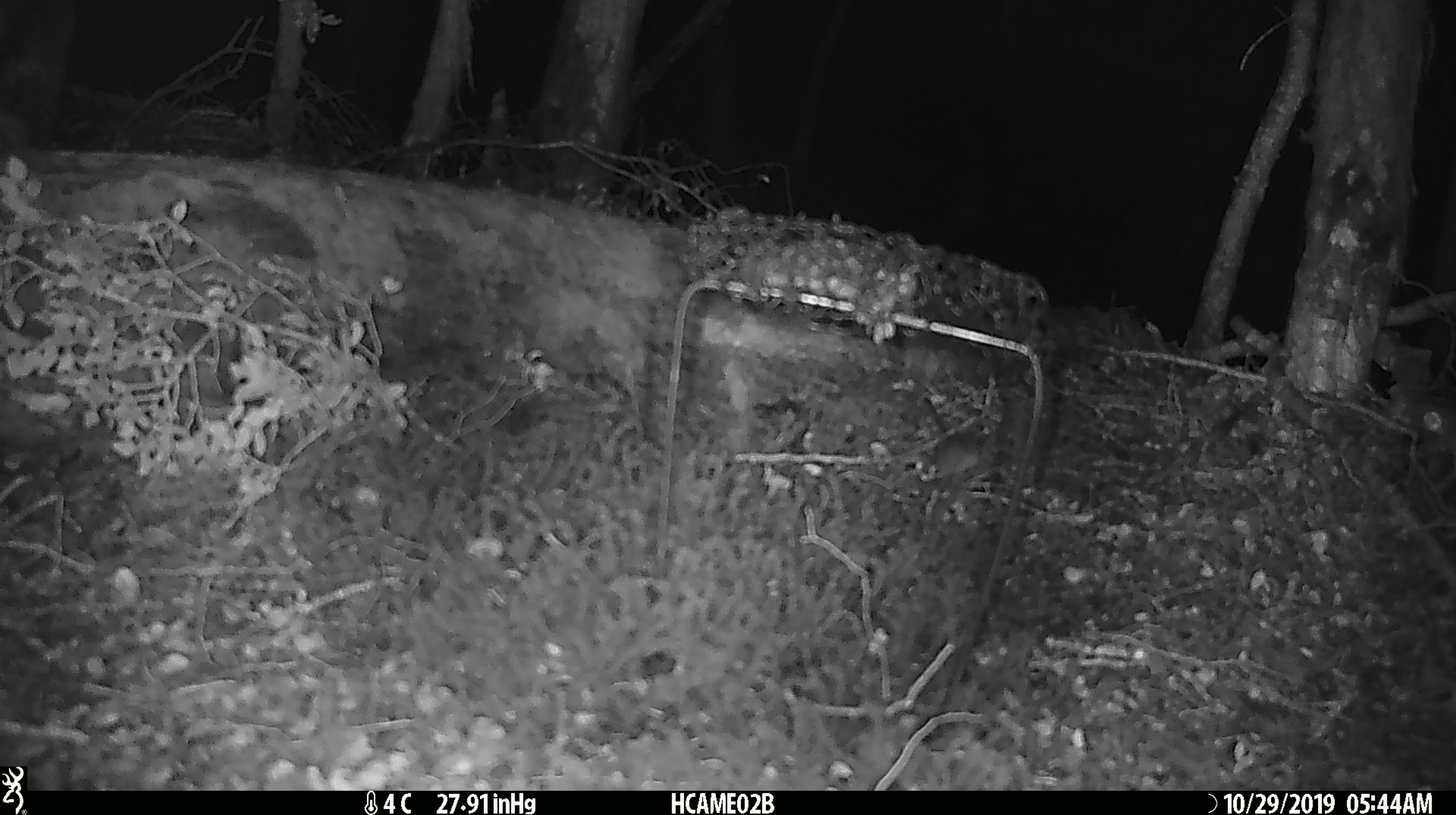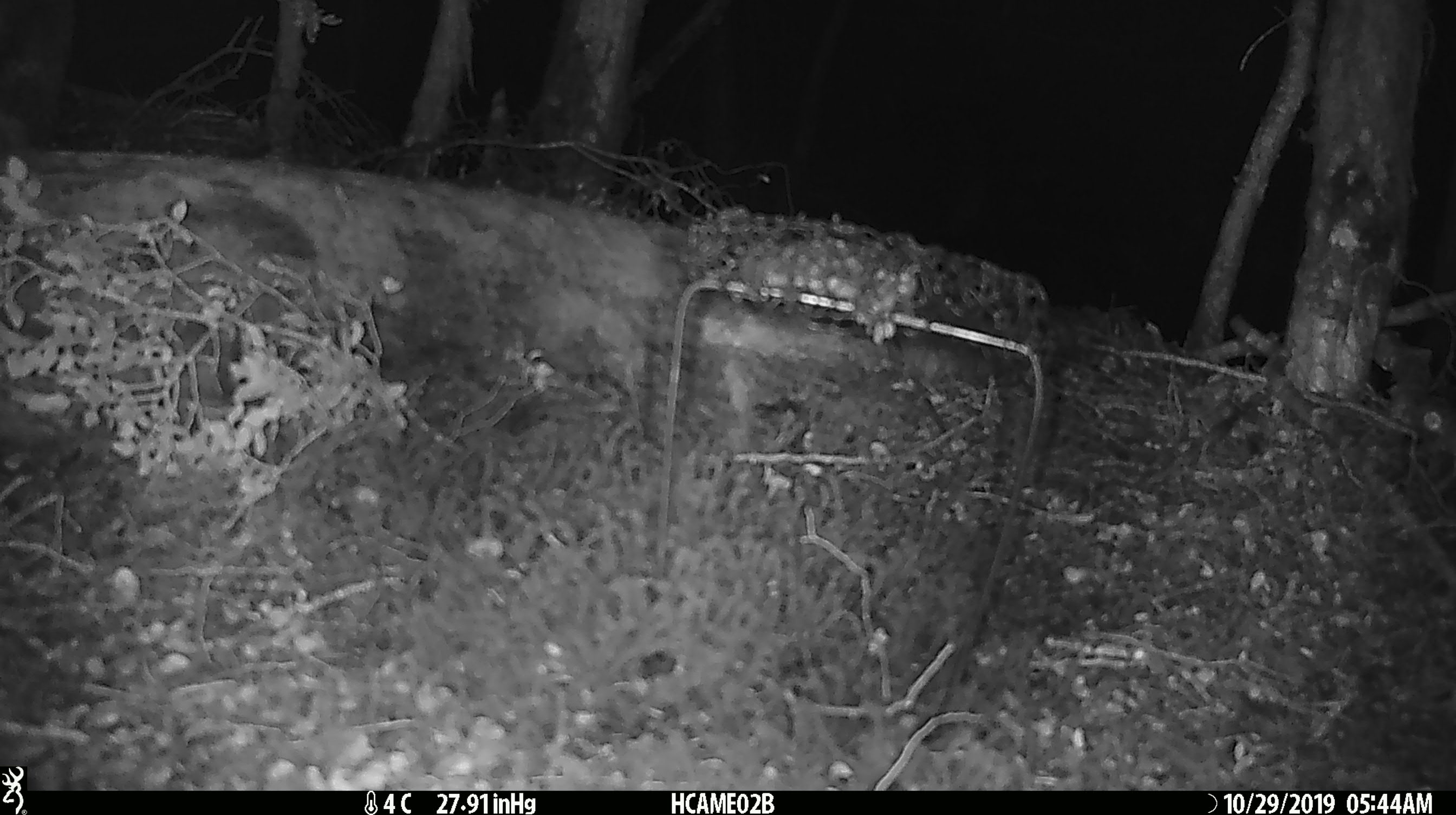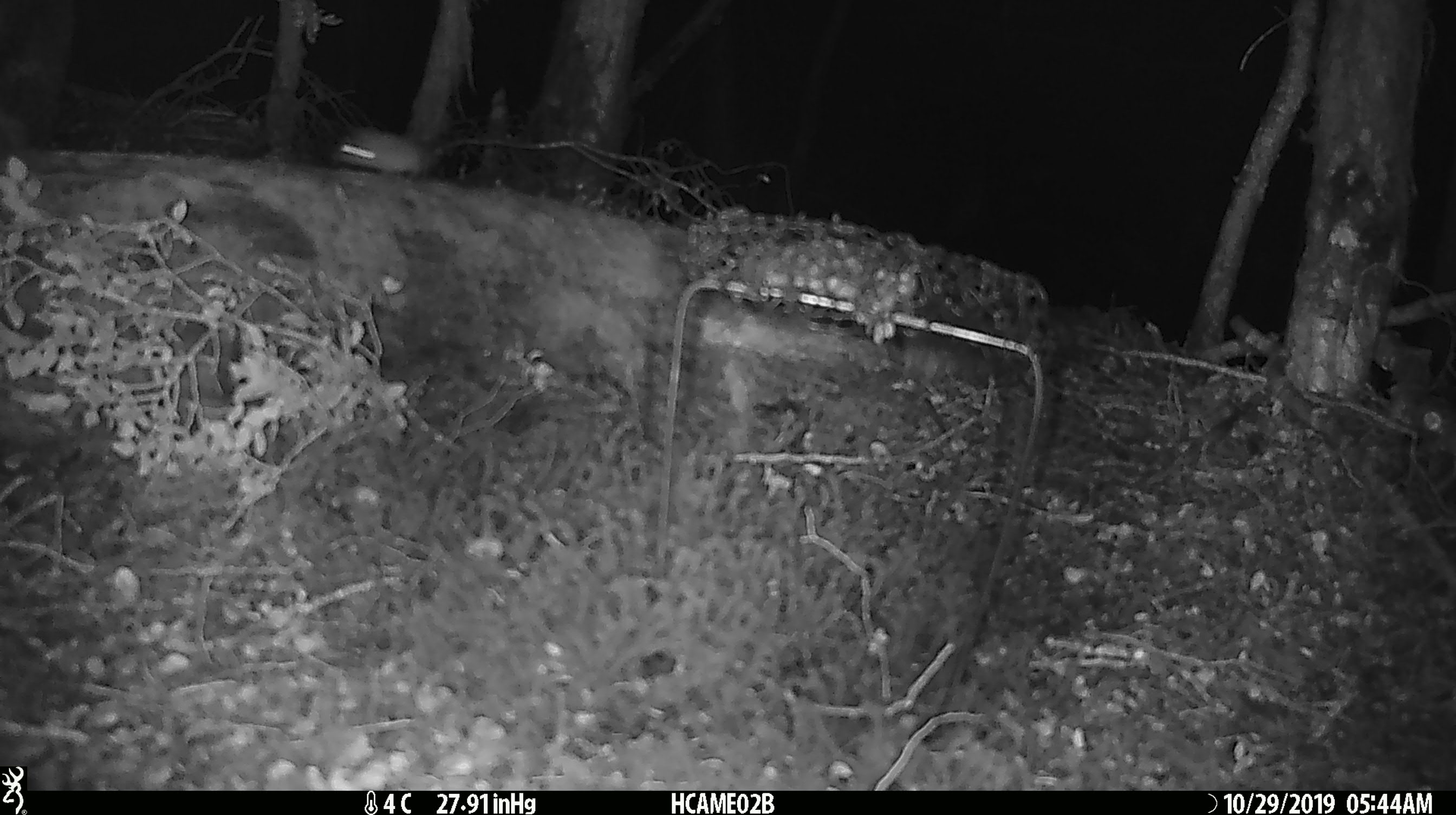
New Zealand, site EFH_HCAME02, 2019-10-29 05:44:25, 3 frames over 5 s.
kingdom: Animalia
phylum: Chordata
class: Mammalia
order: Rodentia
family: Muridae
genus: Mus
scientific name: Mus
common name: mouse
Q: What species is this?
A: Mouse (Mus).